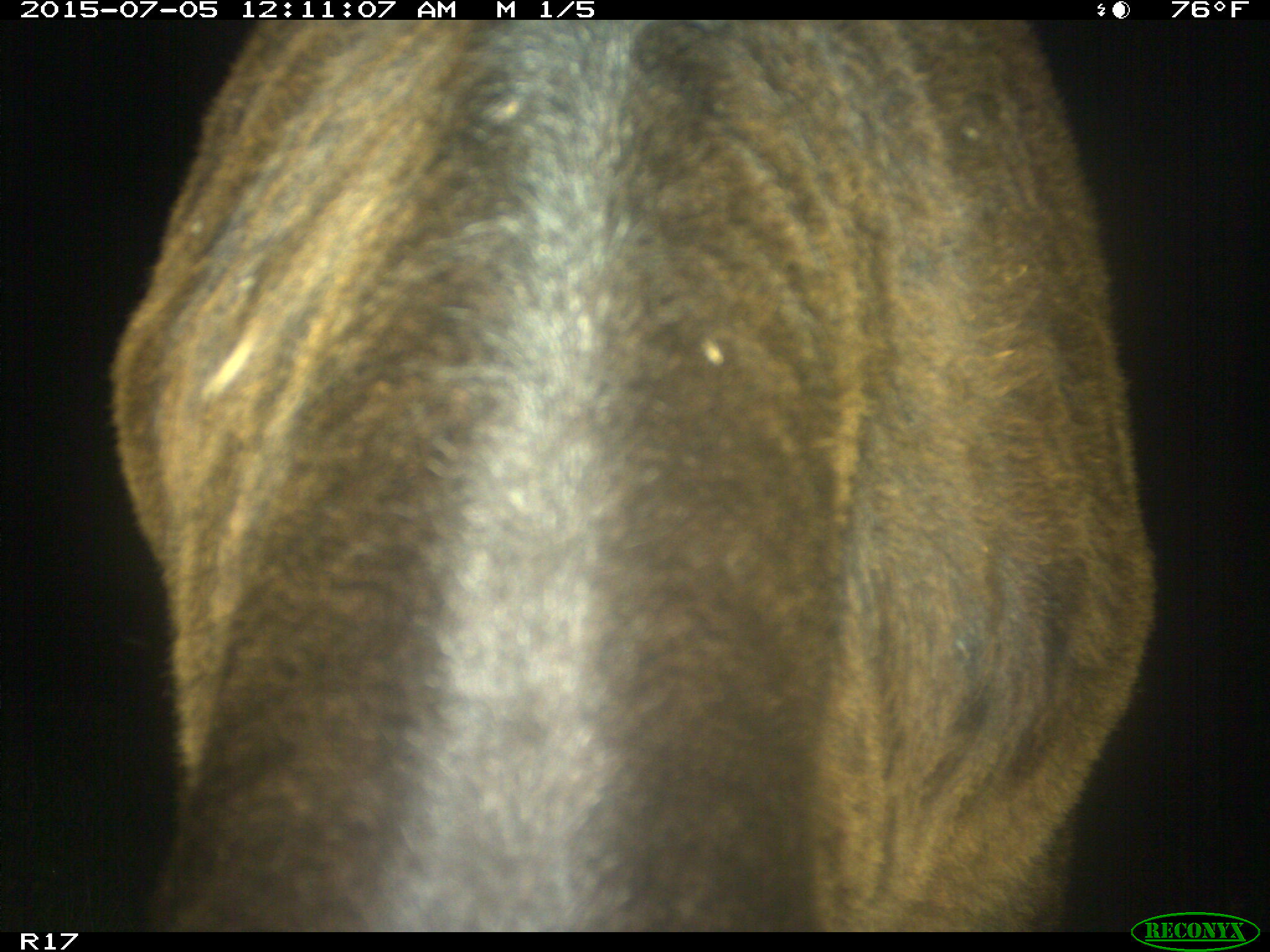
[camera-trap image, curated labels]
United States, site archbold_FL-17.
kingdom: Animalia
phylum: Chordata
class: Mammalia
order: Artiodactyla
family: Bovidae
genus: Bos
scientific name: Bos taurus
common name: domestic cow